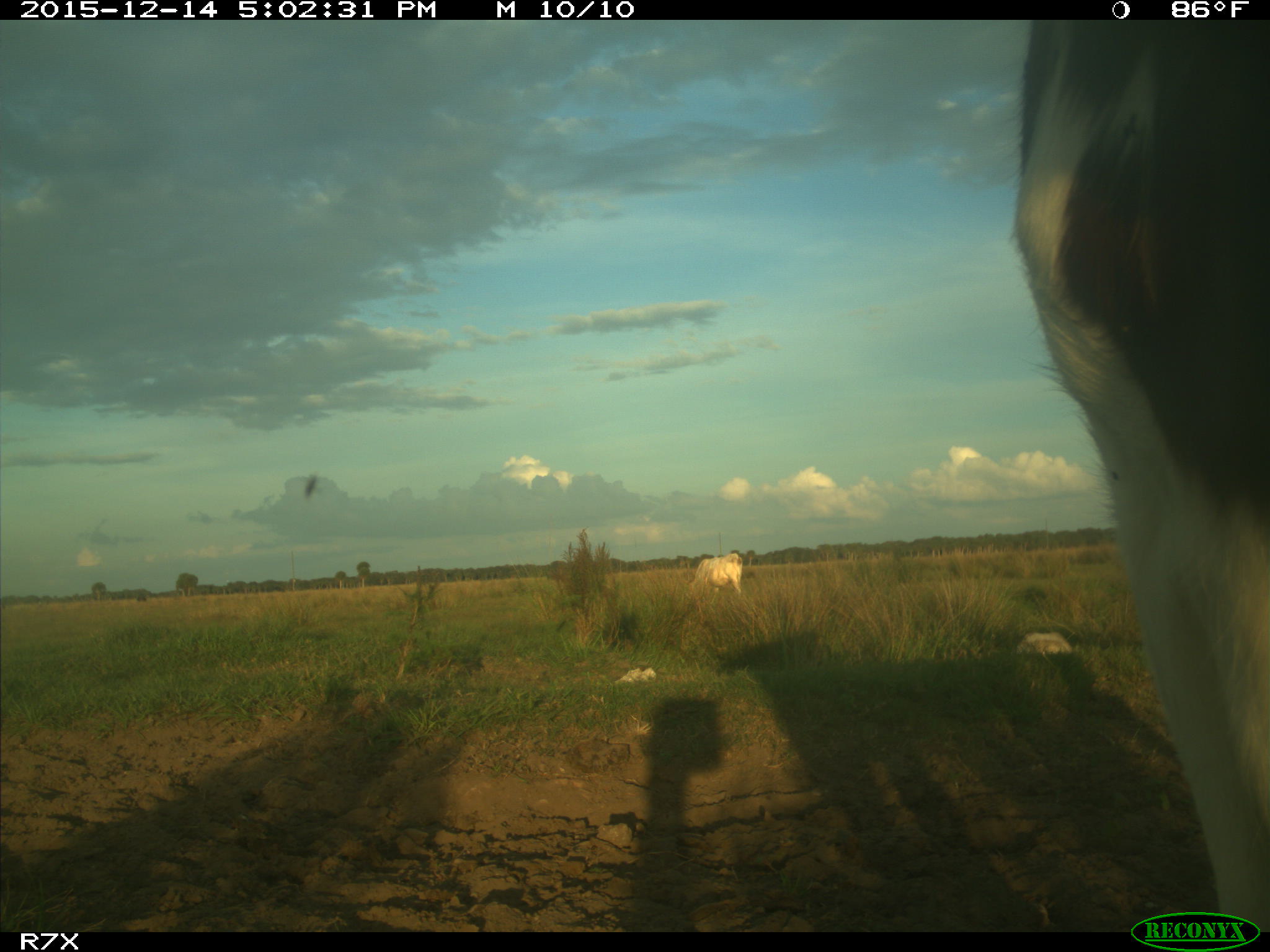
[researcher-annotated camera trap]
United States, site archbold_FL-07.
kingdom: Animalia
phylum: Chordata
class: Mammalia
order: Artiodactyla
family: Bovidae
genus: Bos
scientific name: Bos taurus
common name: domestic cow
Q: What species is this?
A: Bos taurus (domestic cow).